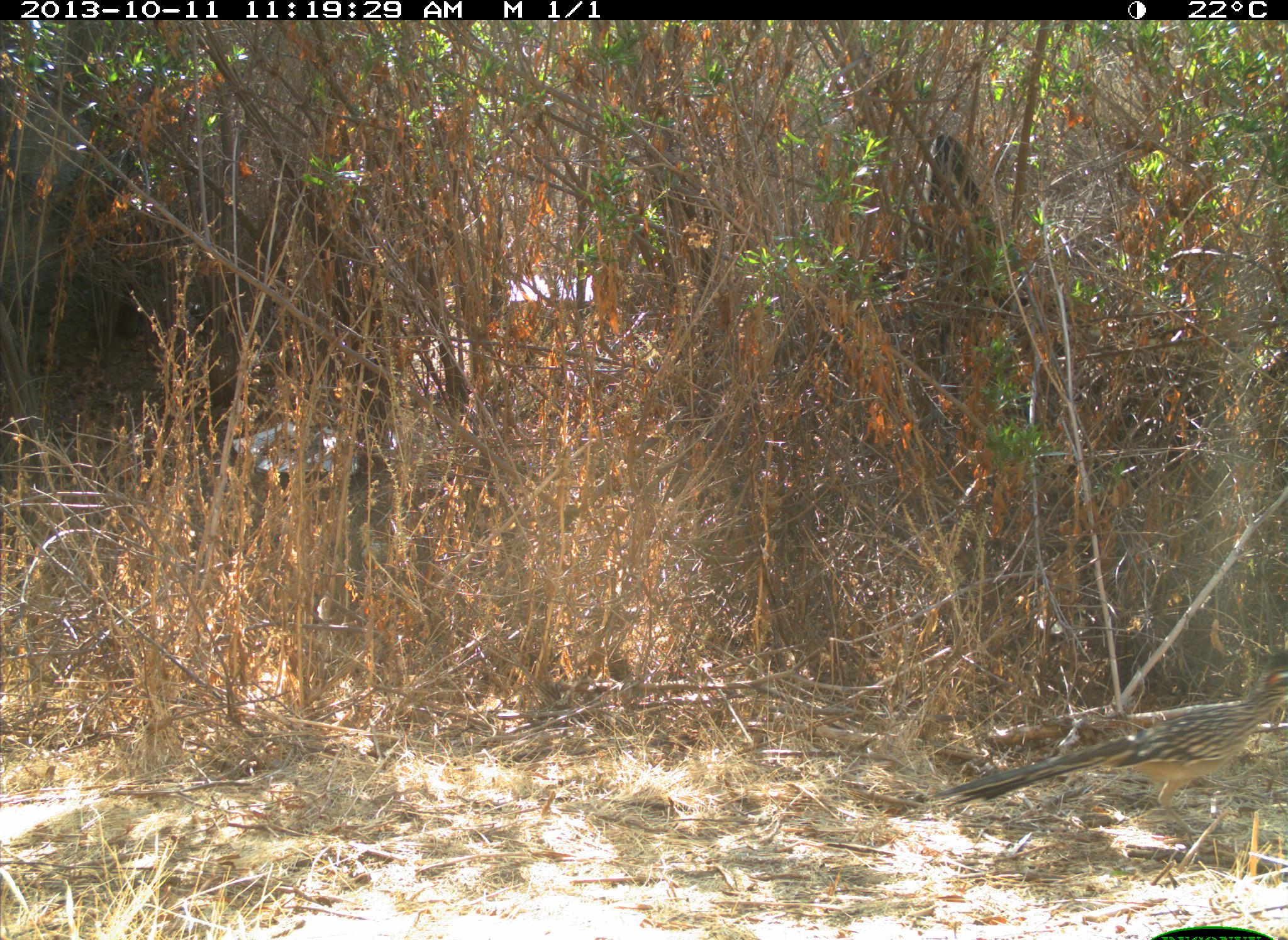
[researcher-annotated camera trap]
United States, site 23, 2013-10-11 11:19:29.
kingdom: Animalia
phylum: Chordata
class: Aves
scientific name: Aves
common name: bird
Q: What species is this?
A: Bird (Aves).